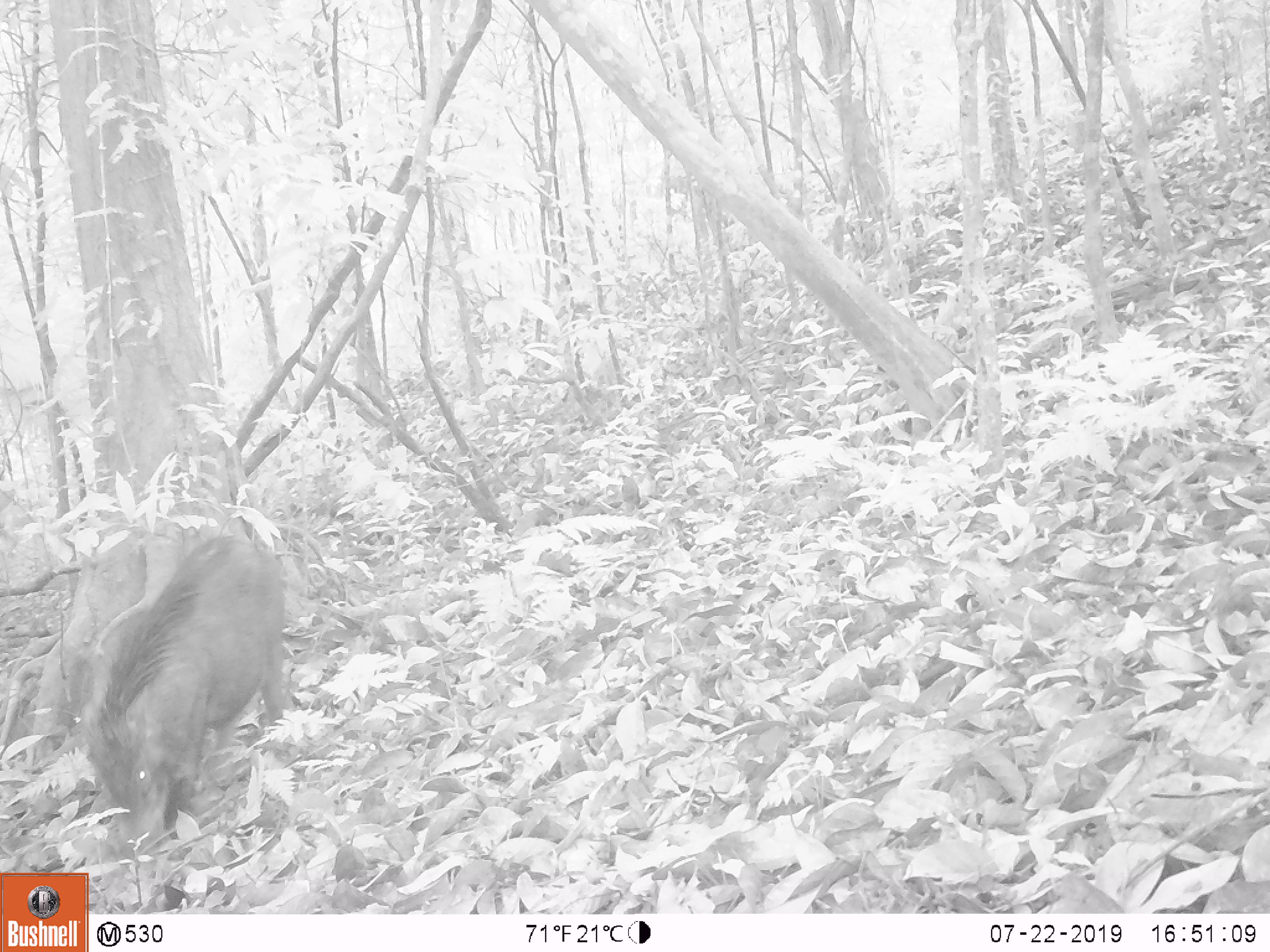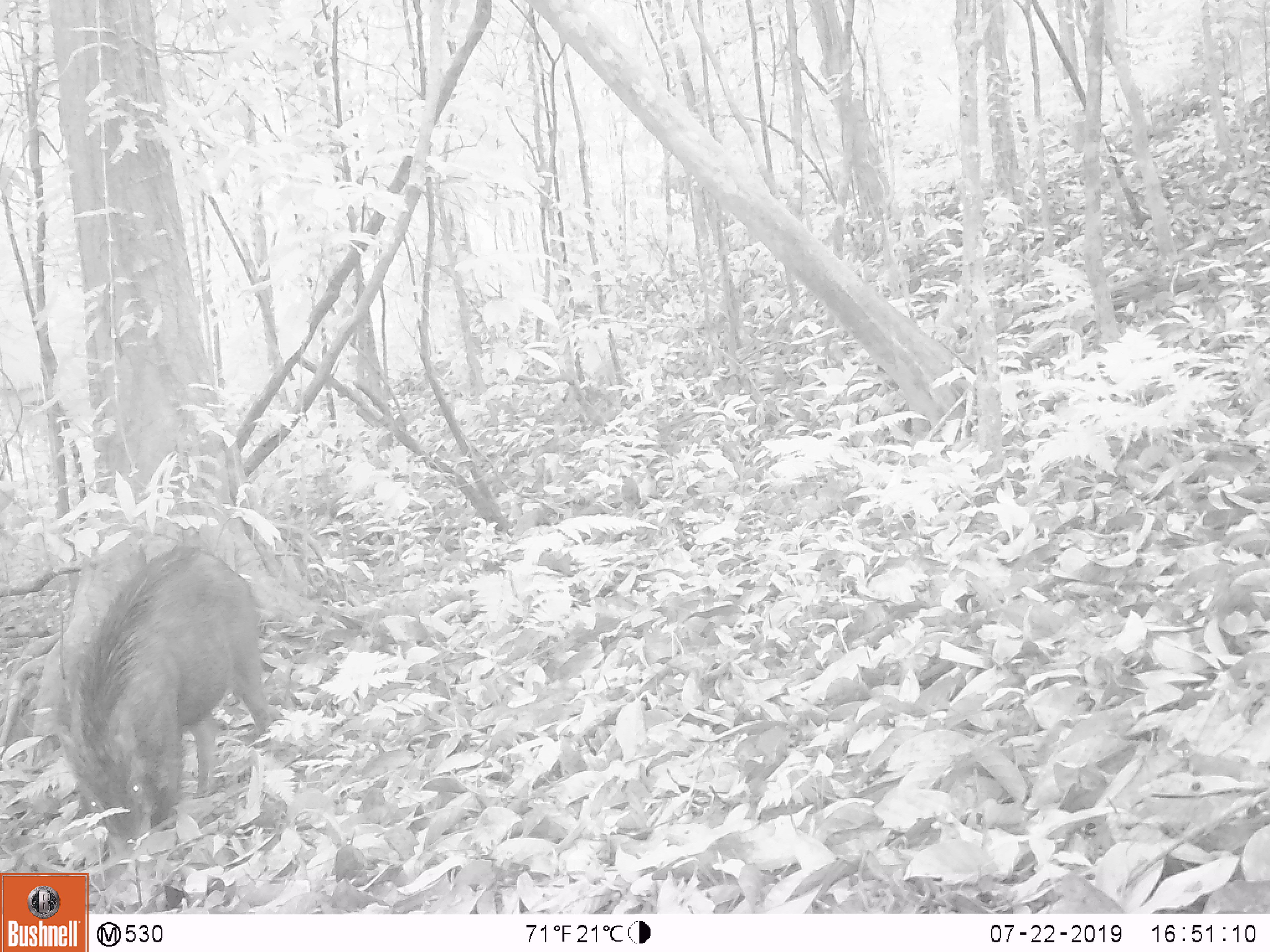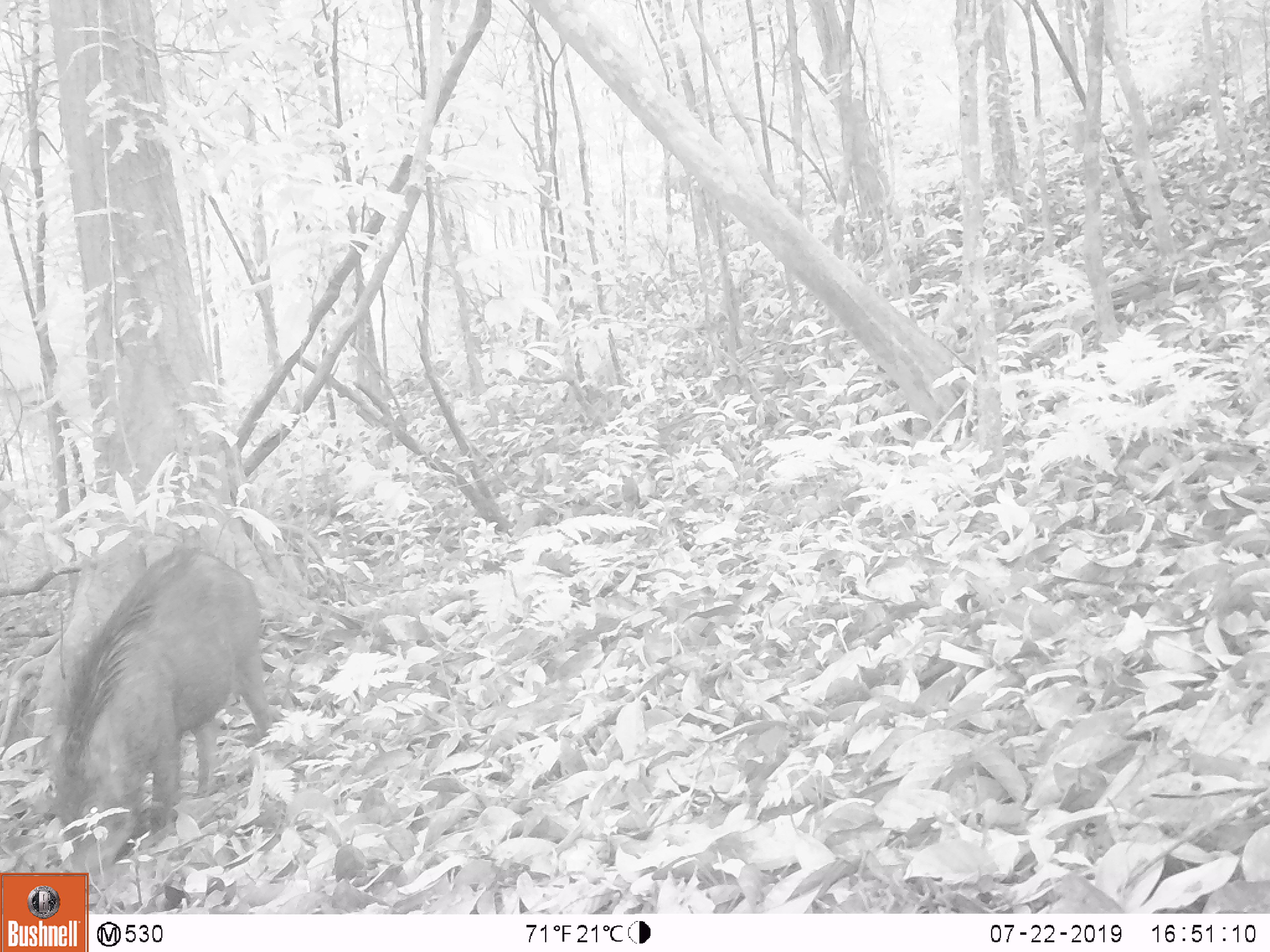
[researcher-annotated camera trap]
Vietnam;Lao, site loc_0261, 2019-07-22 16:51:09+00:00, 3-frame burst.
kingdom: Animalia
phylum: Chordata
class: Mammalia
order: Artiodactyla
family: Suidae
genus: Sus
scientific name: Sus scrofa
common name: eurasian wild pig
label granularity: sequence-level